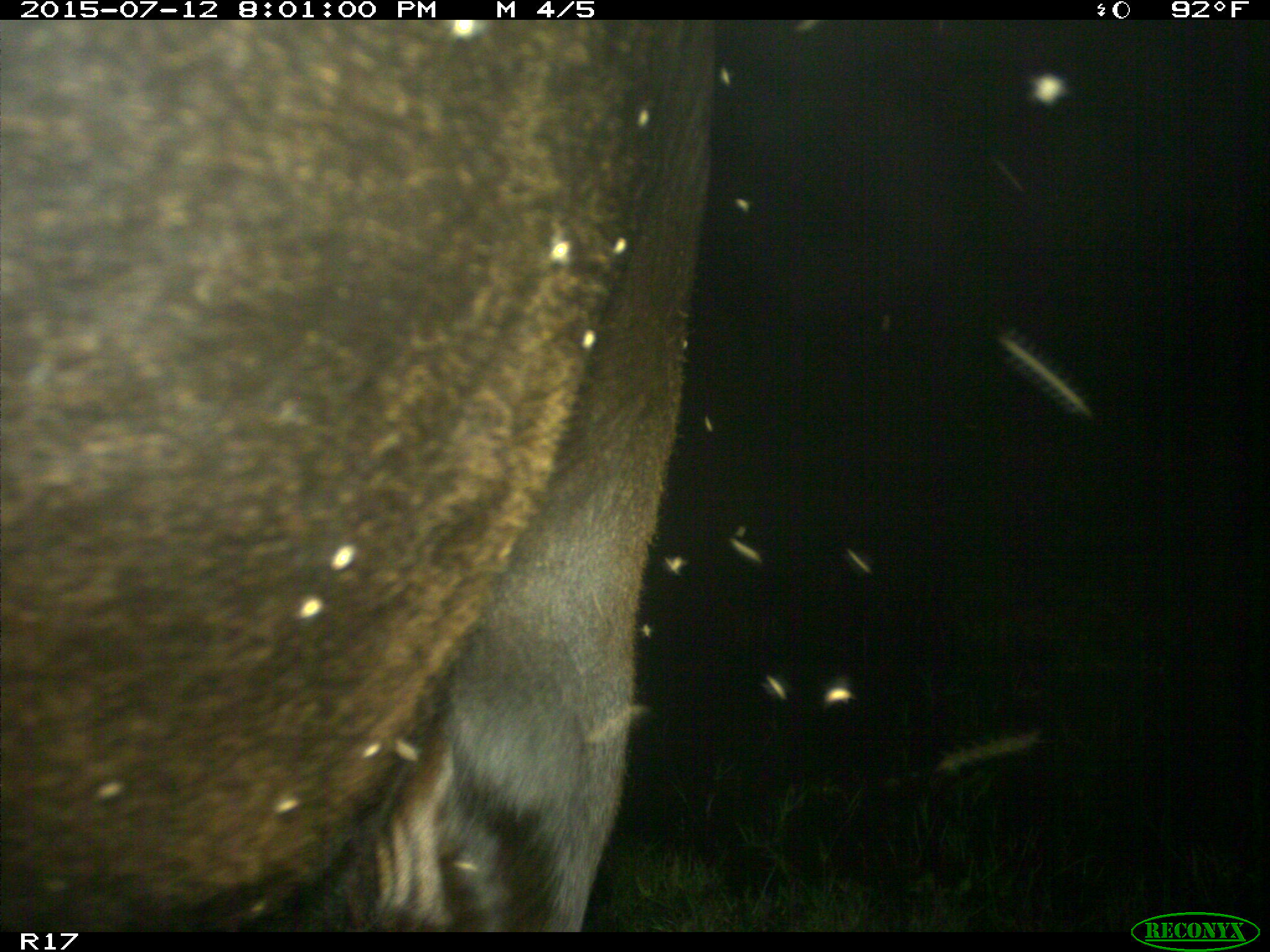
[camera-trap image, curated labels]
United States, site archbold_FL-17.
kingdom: Animalia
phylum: Chordata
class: Mammalia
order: Artiodactyla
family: Bovidae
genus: Bos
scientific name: Bos taurus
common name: domestic cow